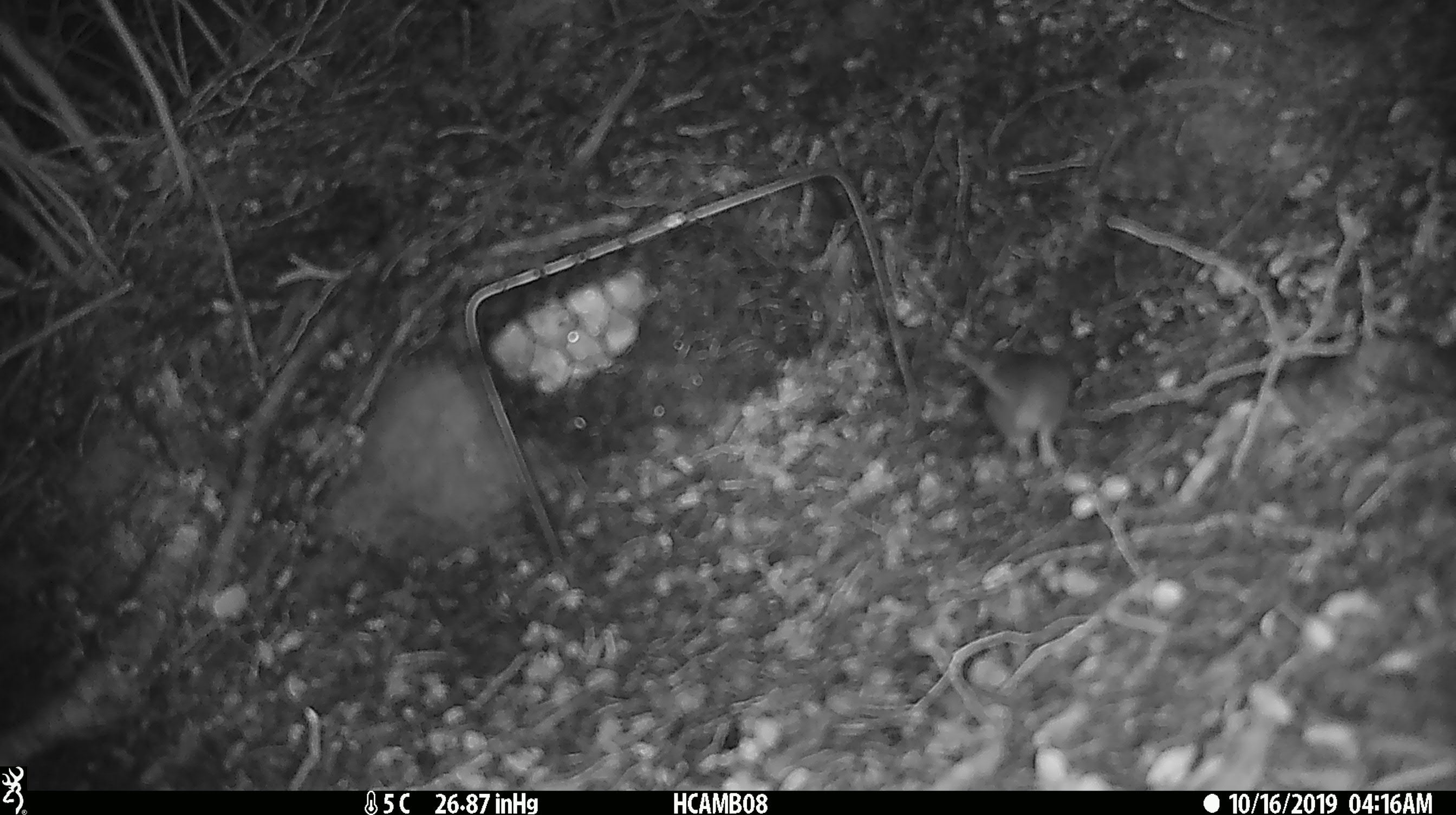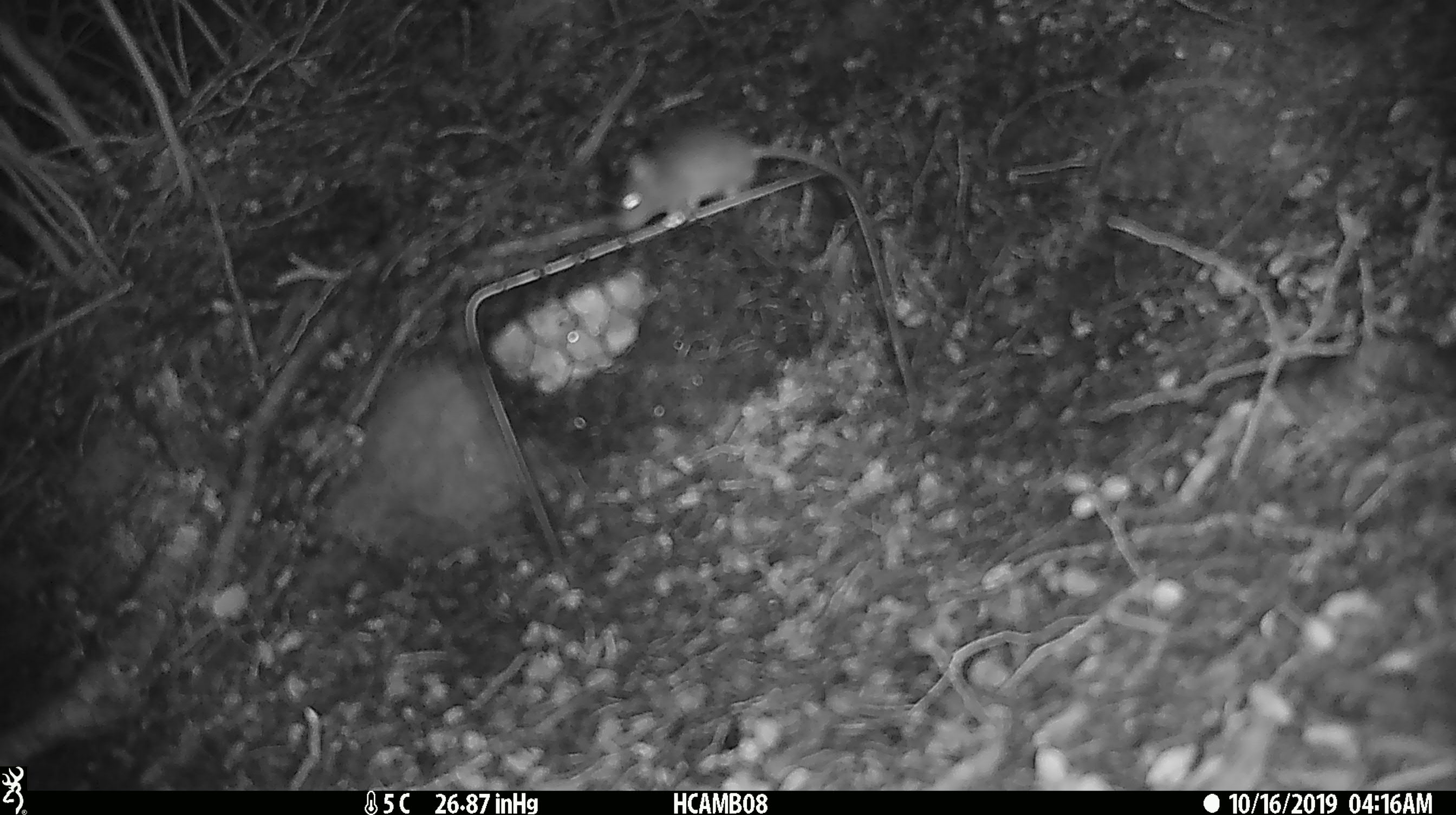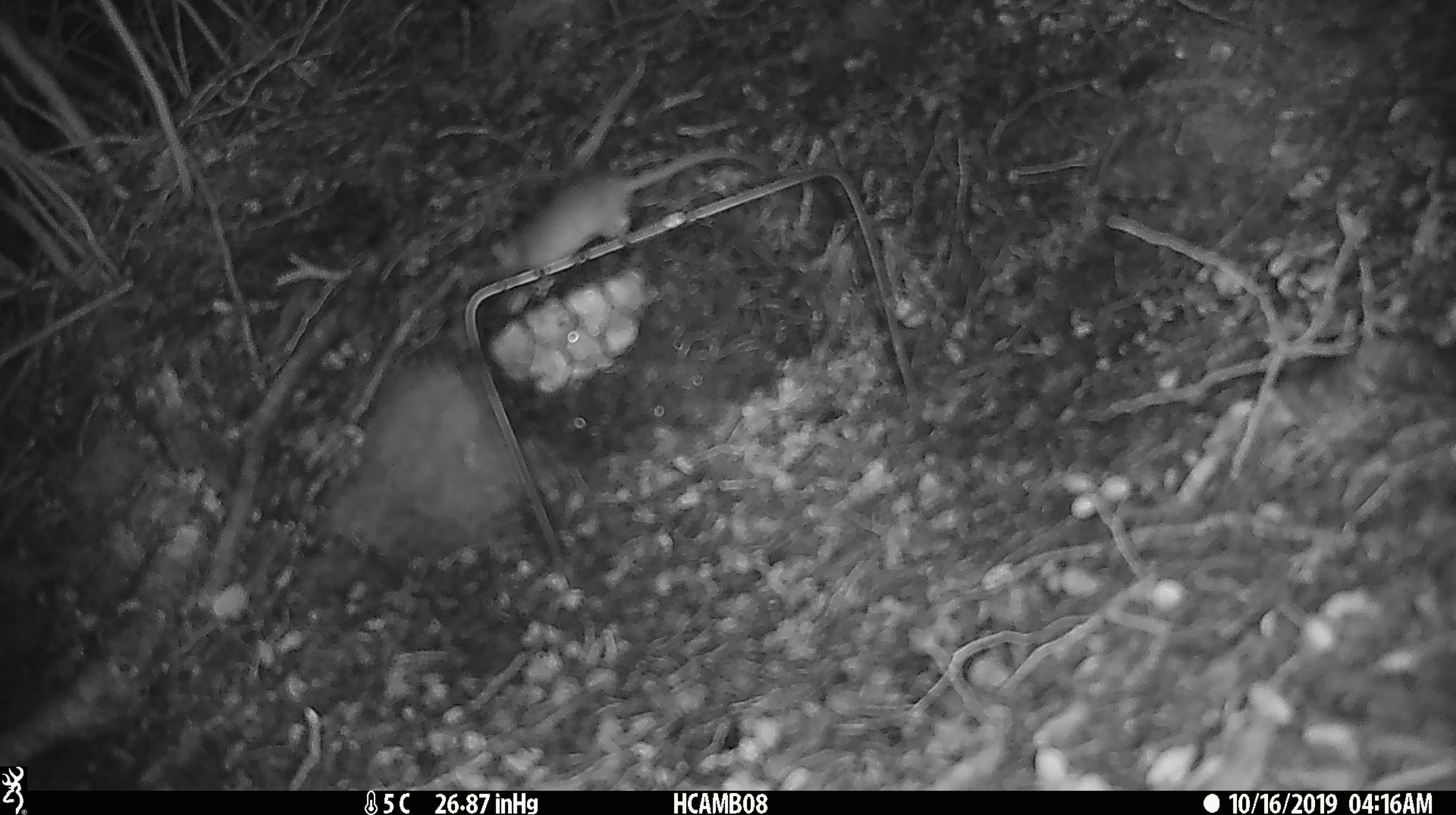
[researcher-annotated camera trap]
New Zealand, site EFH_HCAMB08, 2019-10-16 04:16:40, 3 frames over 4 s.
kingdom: Animalia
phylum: Chordata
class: Mammalia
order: Rodentia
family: Muridae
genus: Mus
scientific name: Mus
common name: mouse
Mouse (Mus).